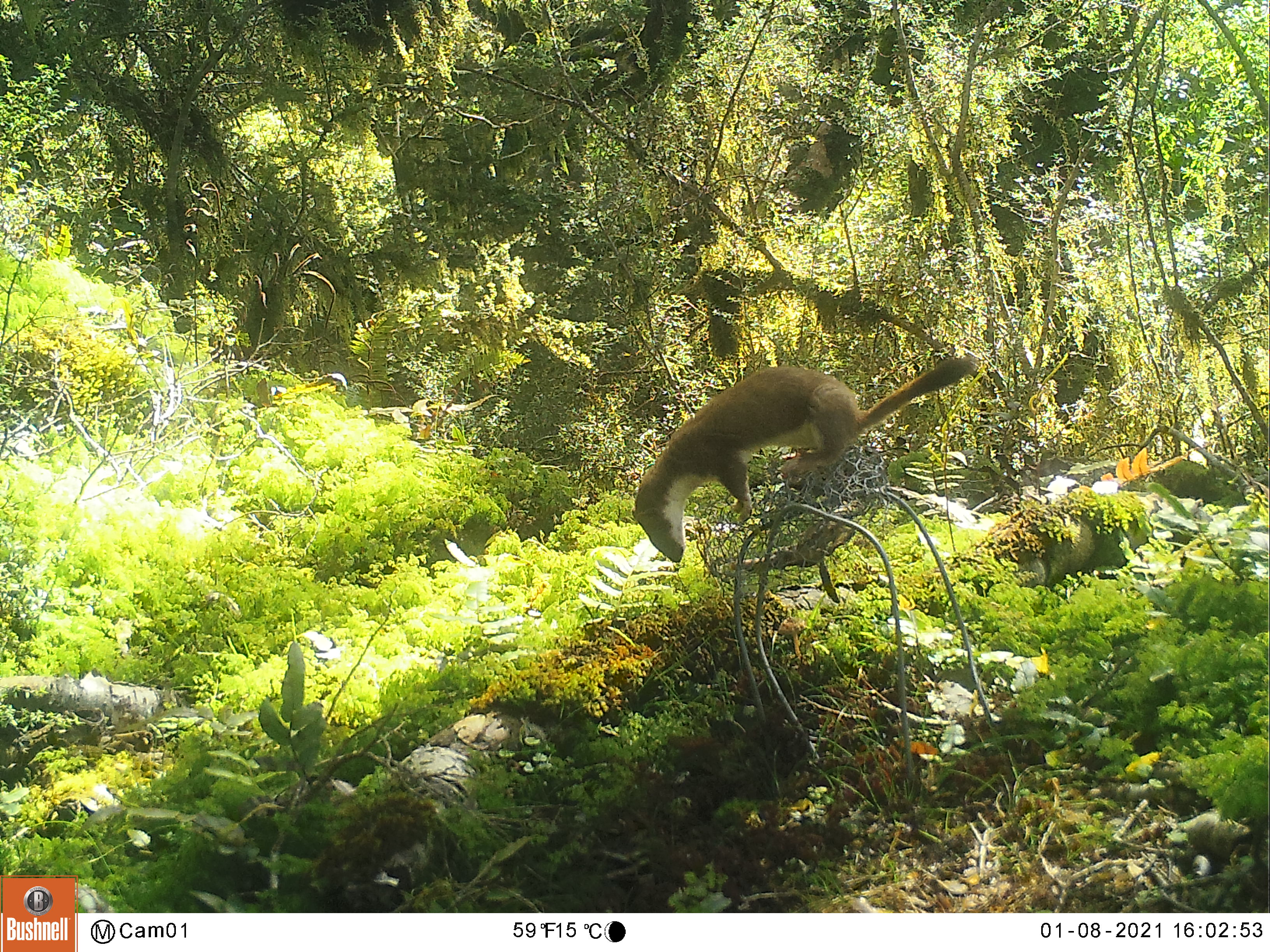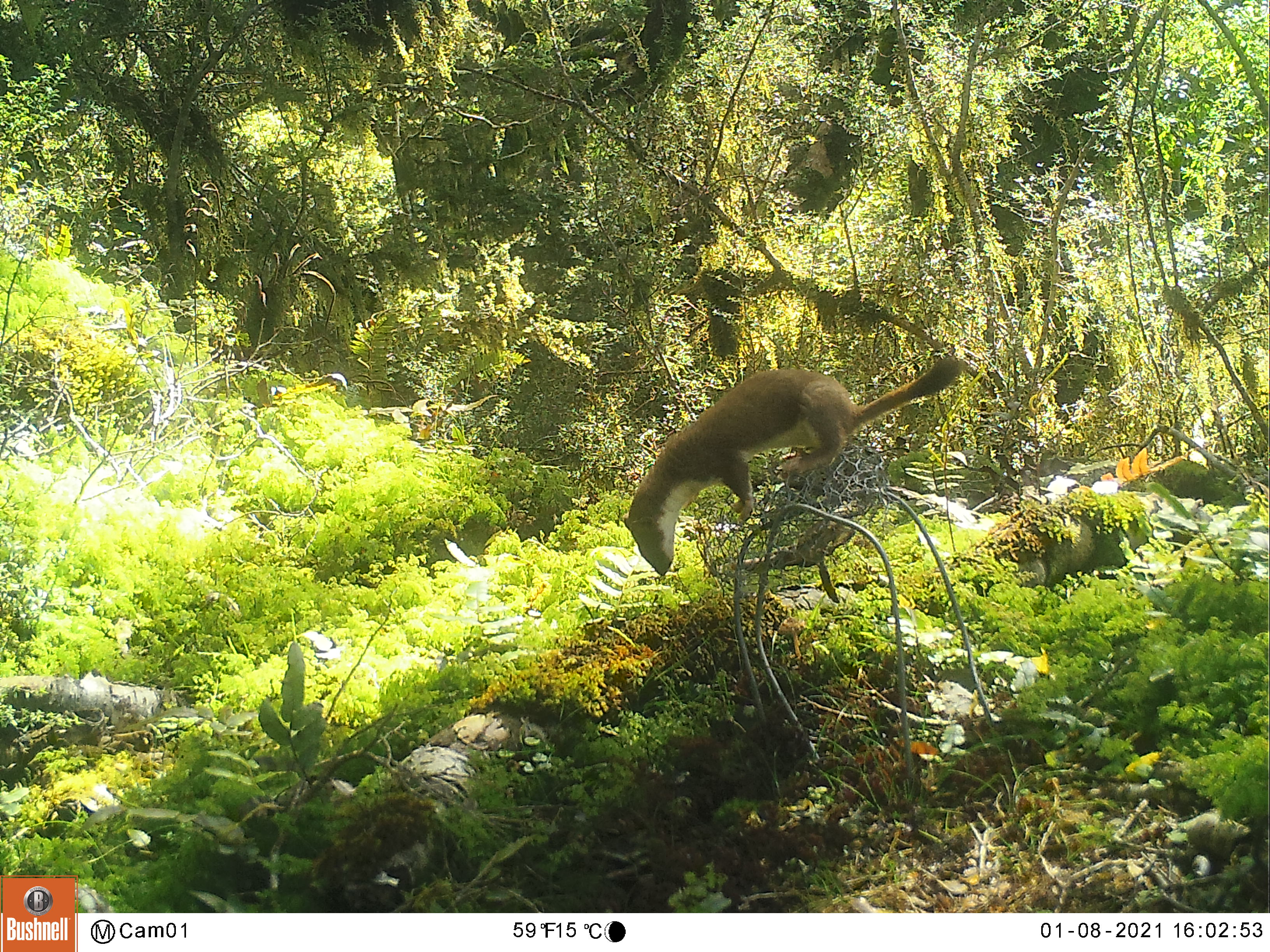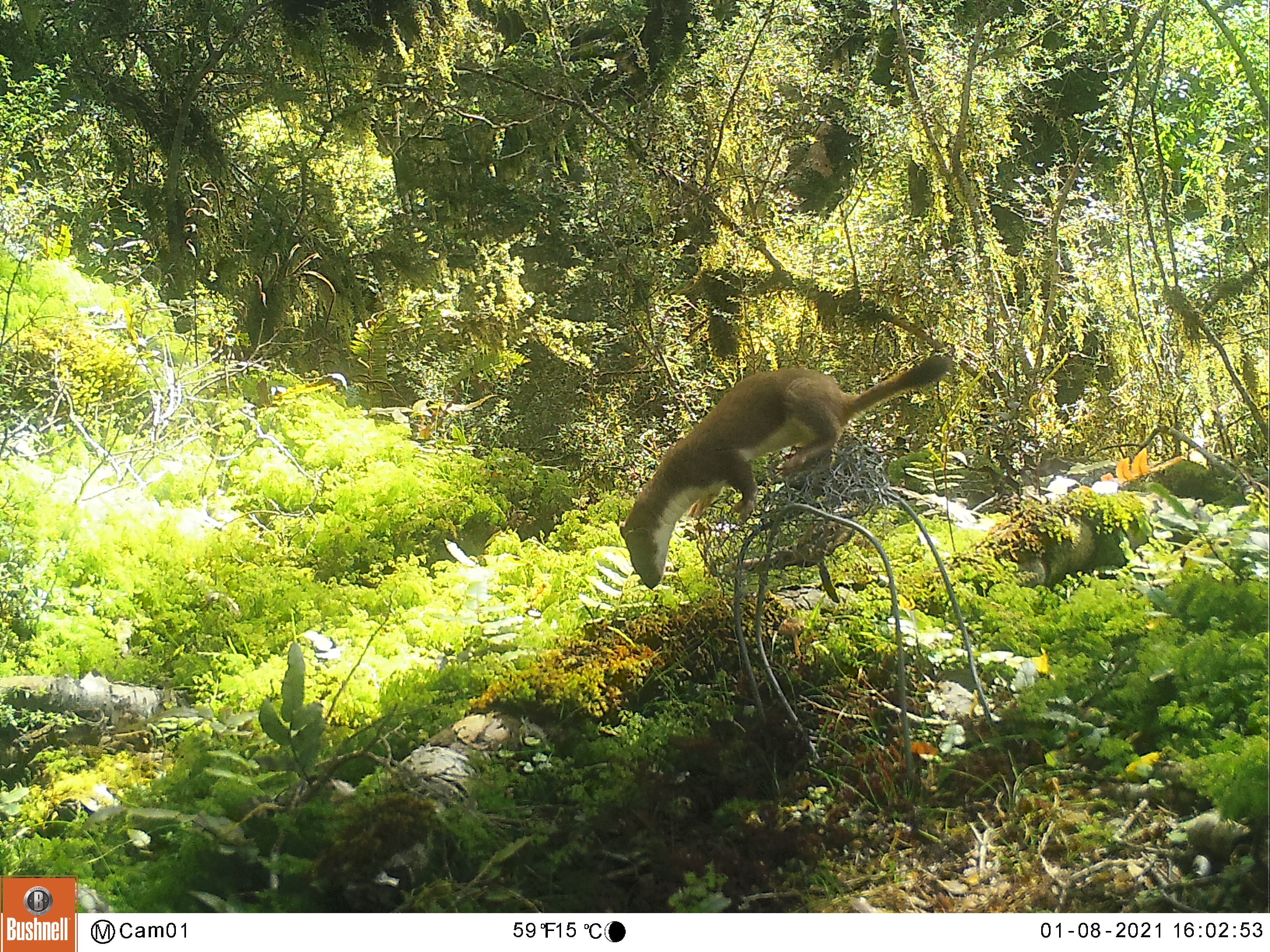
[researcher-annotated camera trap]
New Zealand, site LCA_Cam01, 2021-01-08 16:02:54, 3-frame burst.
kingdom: Animalia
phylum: Chordata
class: Mammalia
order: Carnivora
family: Mustelidae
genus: Mustela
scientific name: Mustela erminea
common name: stoat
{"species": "stoat (Mustela erminea)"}